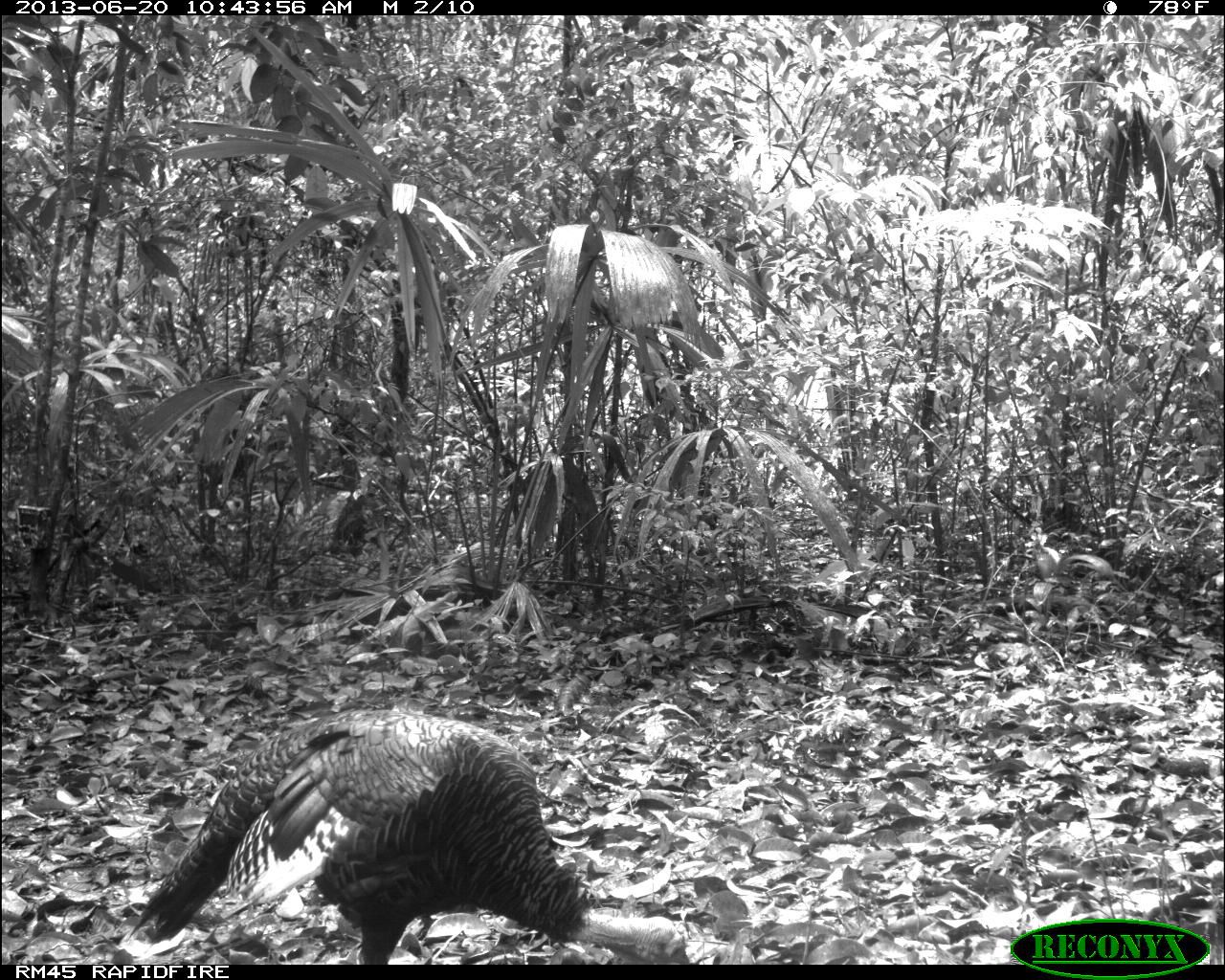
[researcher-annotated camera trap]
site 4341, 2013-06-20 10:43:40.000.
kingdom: Animalia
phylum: Chordata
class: Aves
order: Galliformes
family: Phasianidae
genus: Meleagris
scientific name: Meleagris ocellata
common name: ocellated turkey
Meleagris ocellata (ocellated turkey), count 1, sex female.